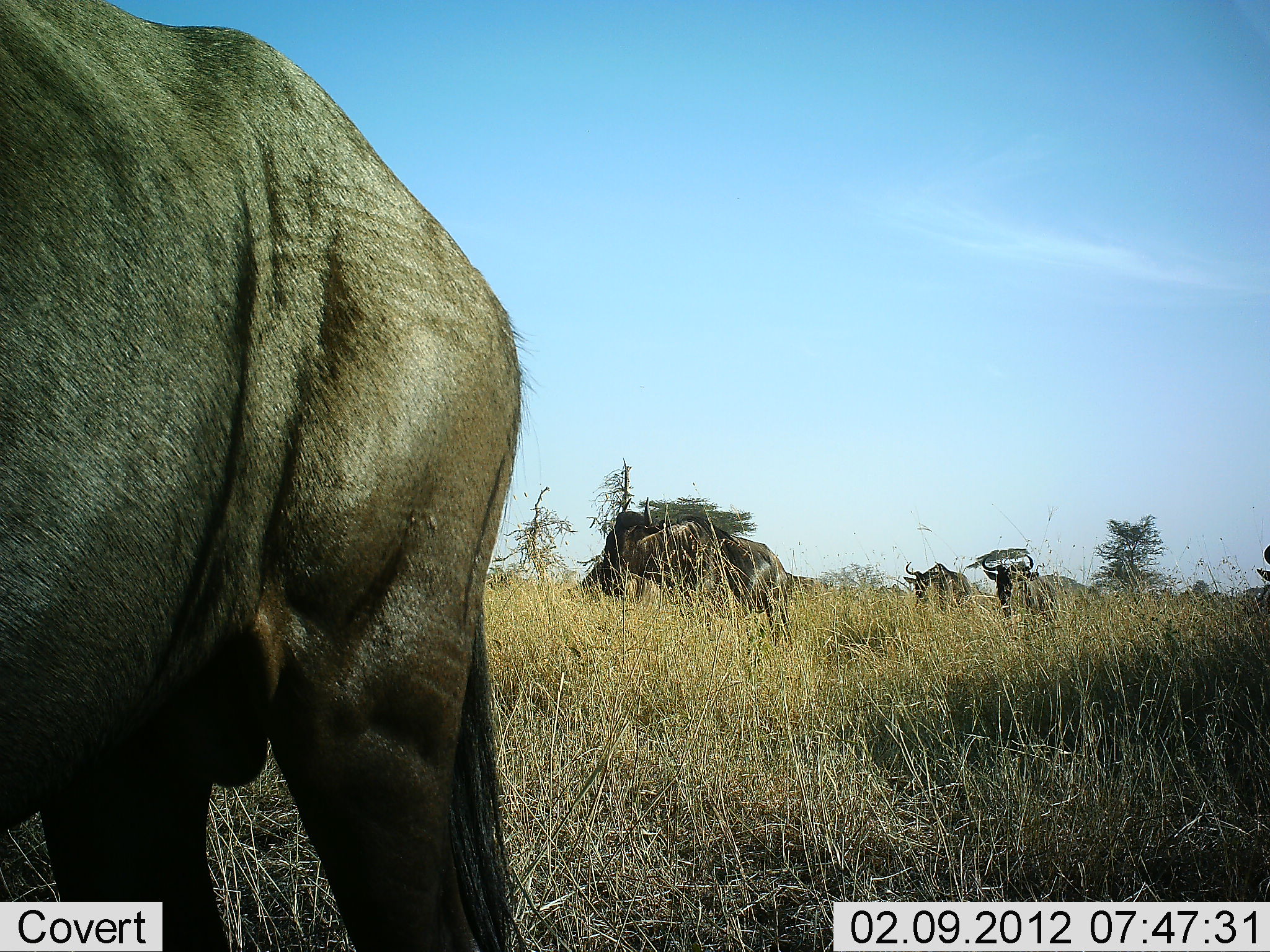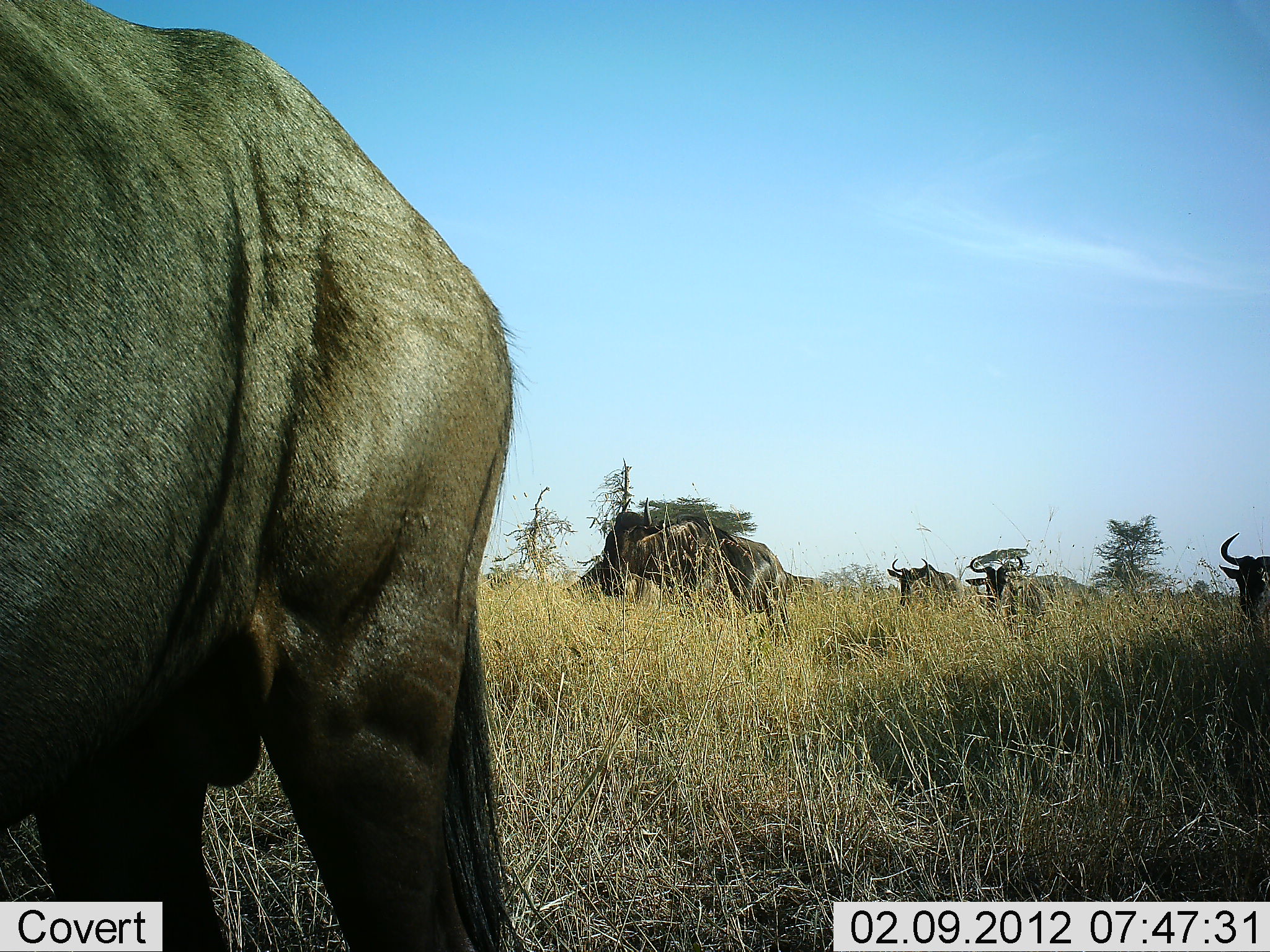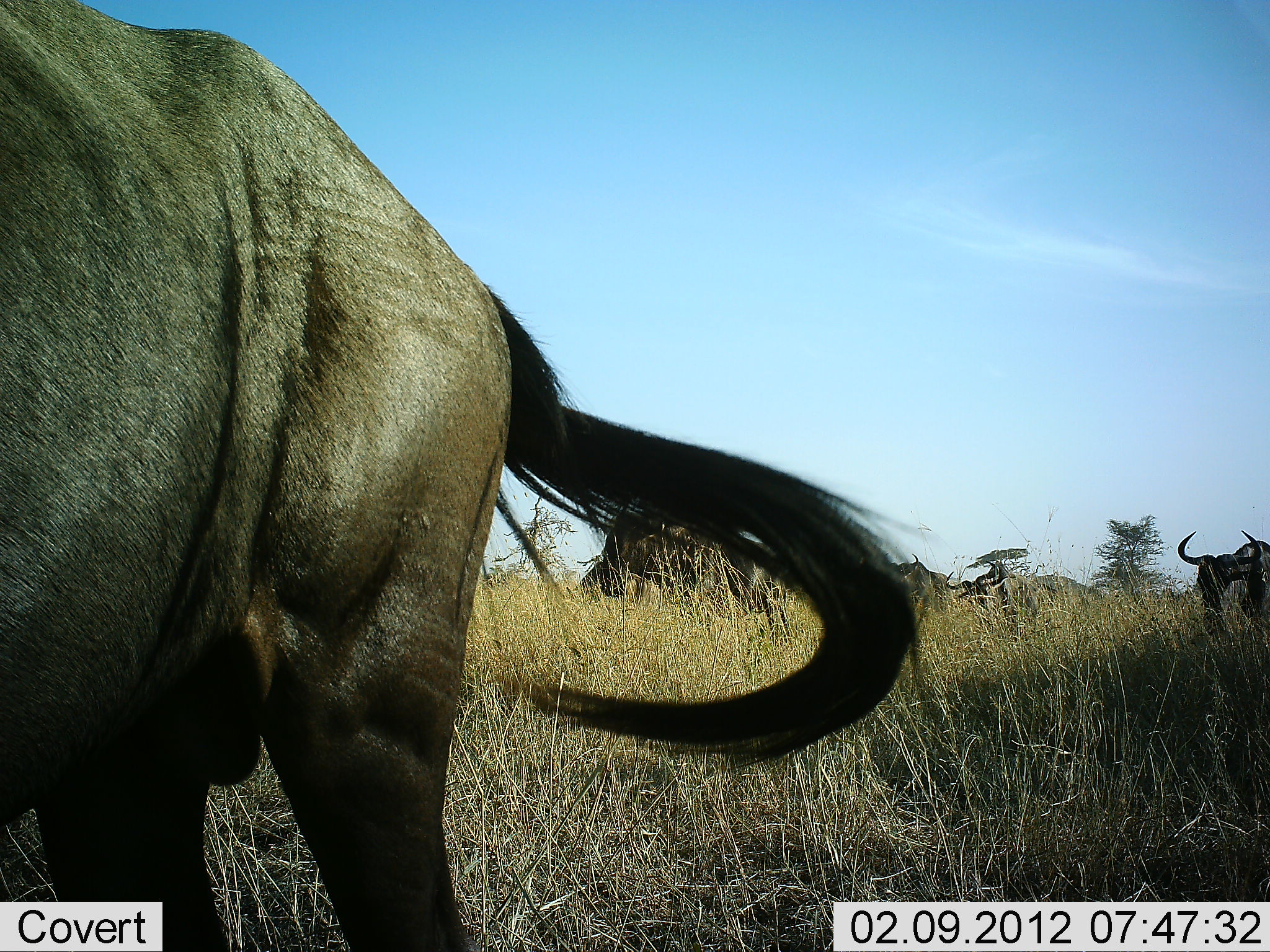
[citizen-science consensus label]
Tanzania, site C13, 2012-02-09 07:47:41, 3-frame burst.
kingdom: Animalia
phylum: Chordata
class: Mammalia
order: Artiodactyla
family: Bovidae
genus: Connochaetes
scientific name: Connochaetes taurinus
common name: blue wildebeest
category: wildebeest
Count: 6.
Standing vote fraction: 75%.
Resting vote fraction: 0%.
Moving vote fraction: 38%.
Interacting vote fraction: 0%.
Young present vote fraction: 0%.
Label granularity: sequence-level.